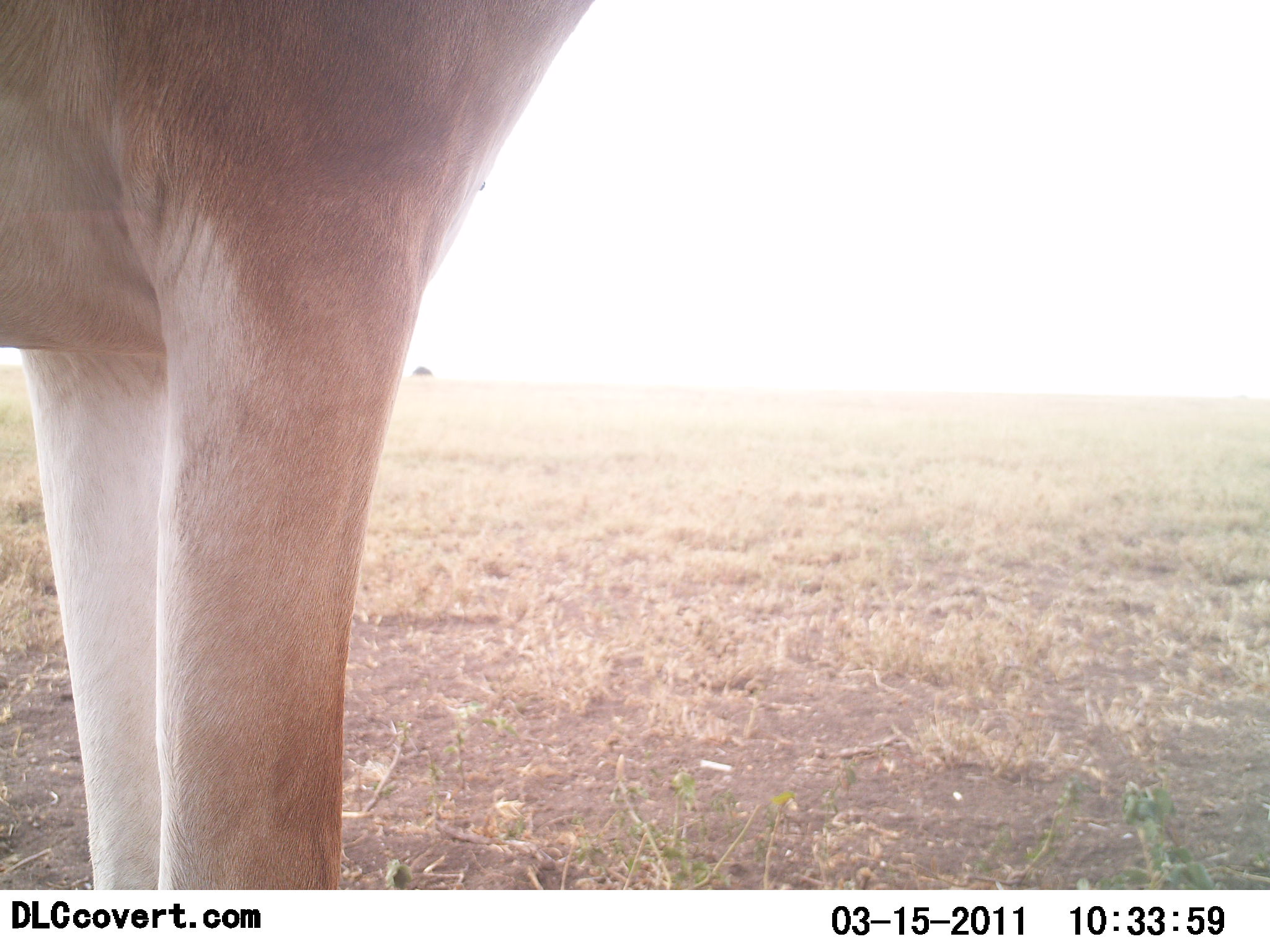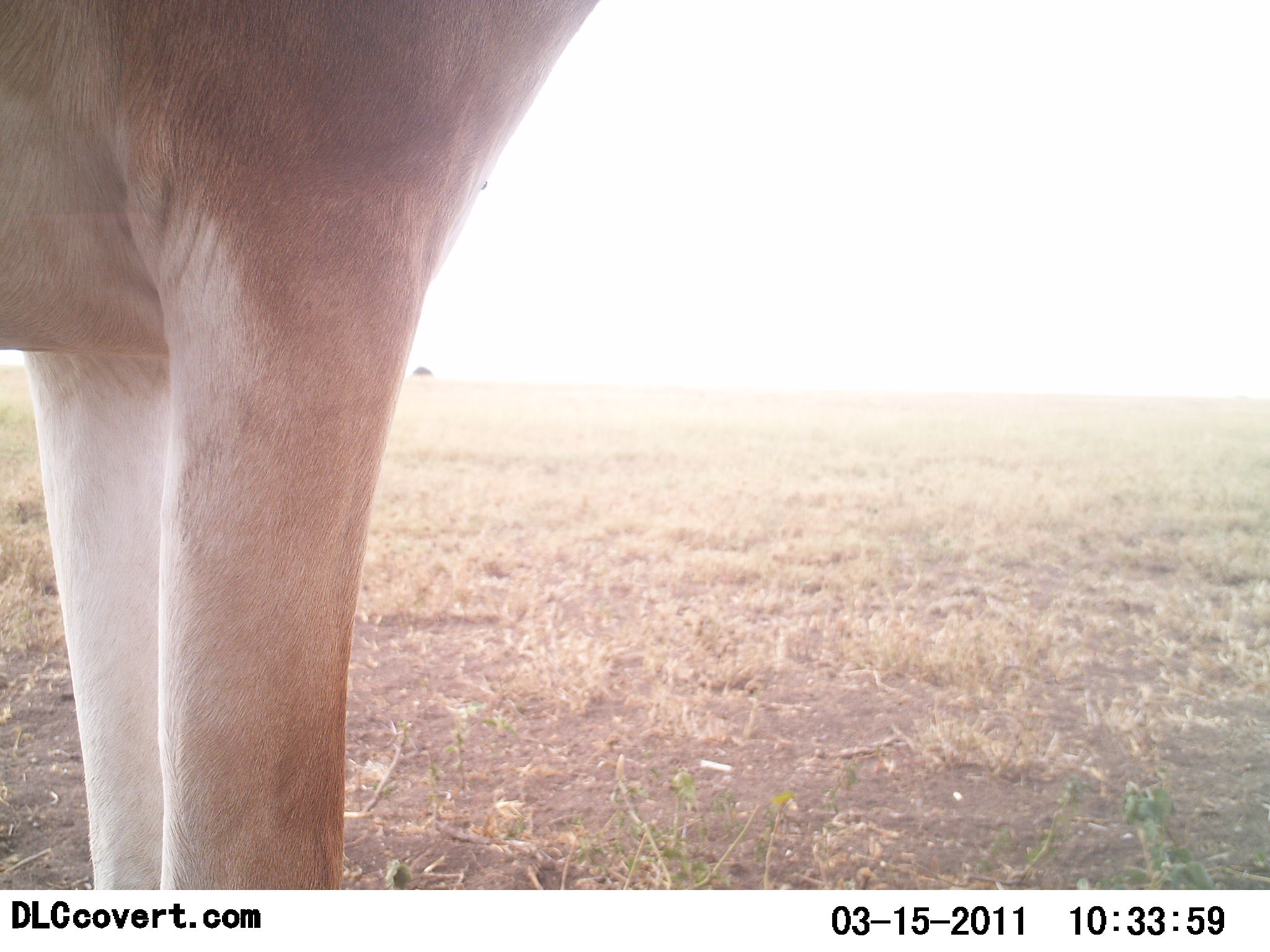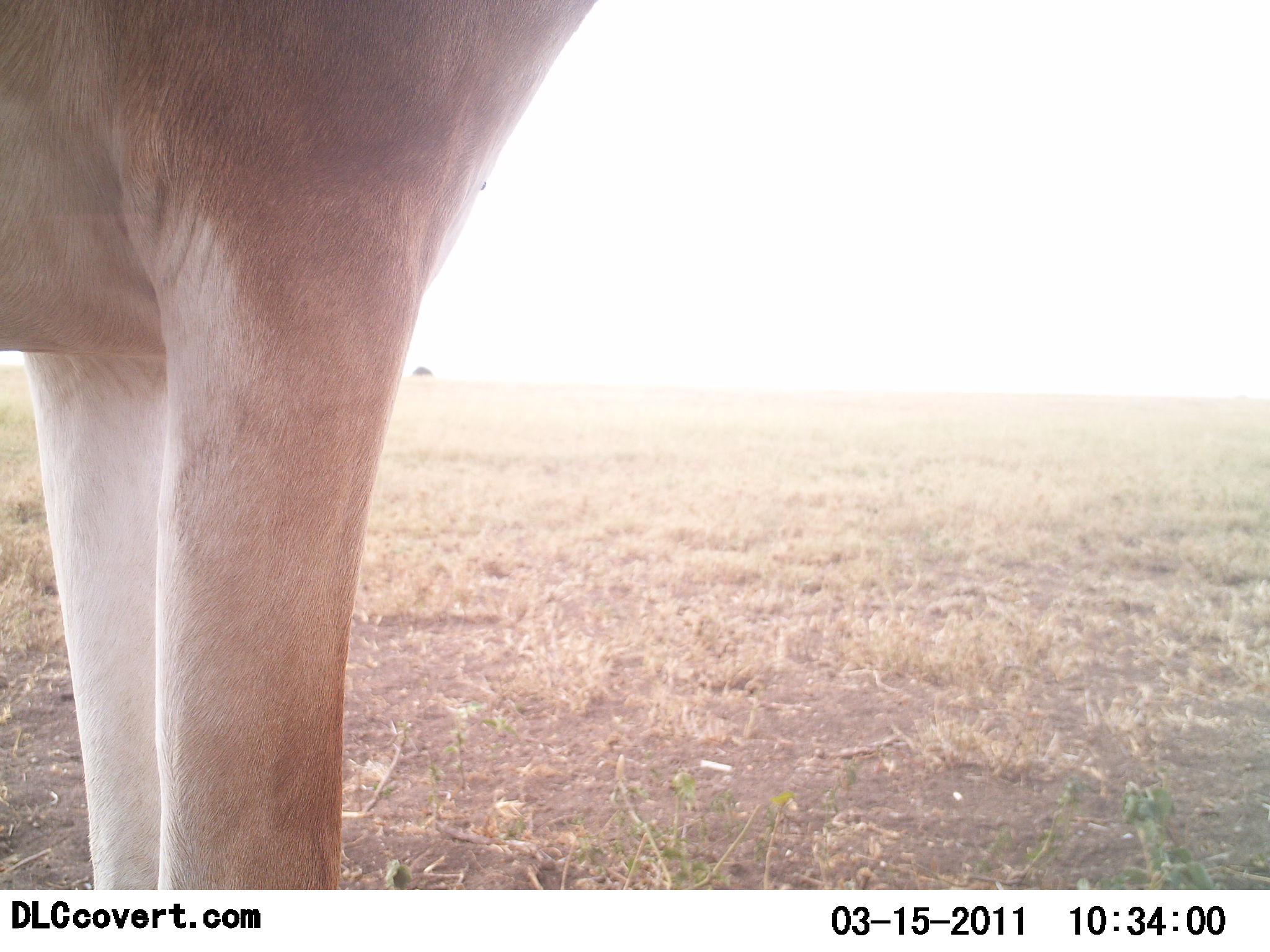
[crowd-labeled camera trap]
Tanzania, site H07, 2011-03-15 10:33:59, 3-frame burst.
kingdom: Animalia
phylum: Chordata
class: Mammalia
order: Artiodactyla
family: Bovidae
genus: Nanger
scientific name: Nanger granti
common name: grant's gazelle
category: gazellegrants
Gazellegrants (grant's gazelle) (Nanger granti), count 1. Behavior (volunteer vote fractions): standing 100%, resting 0%, moving 0%, interacting 0%. Young present (vote fraction): 0%. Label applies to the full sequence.